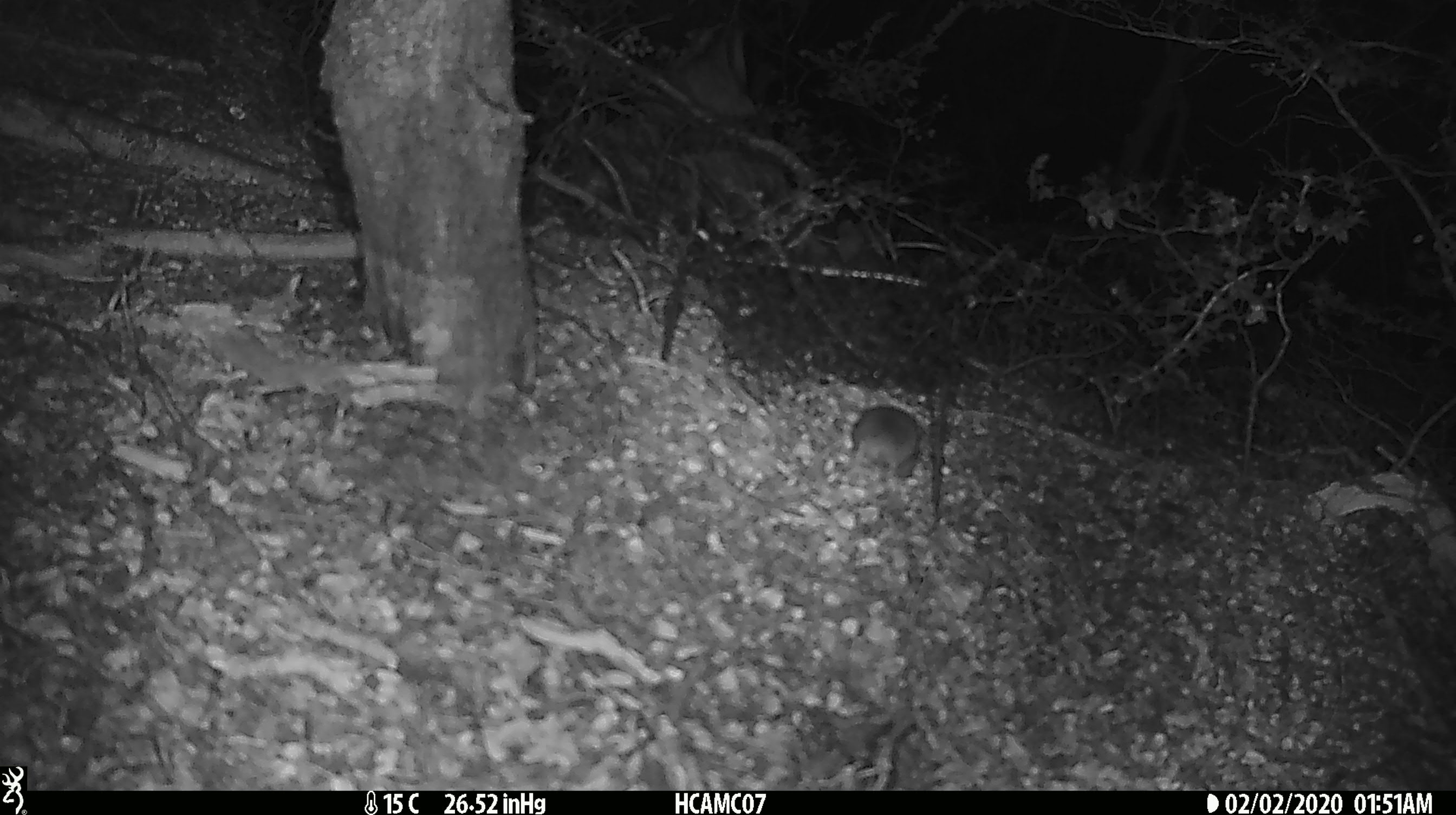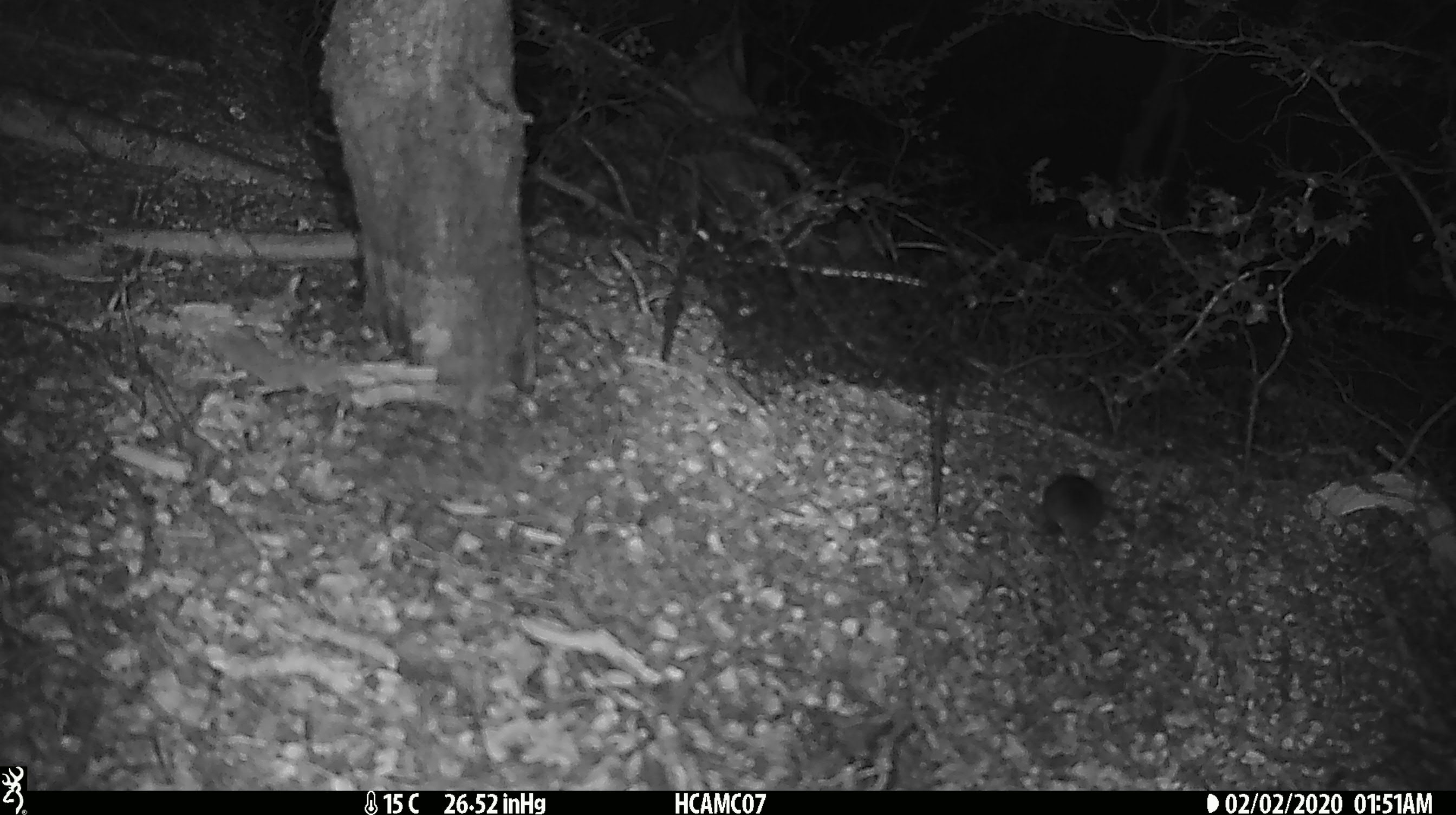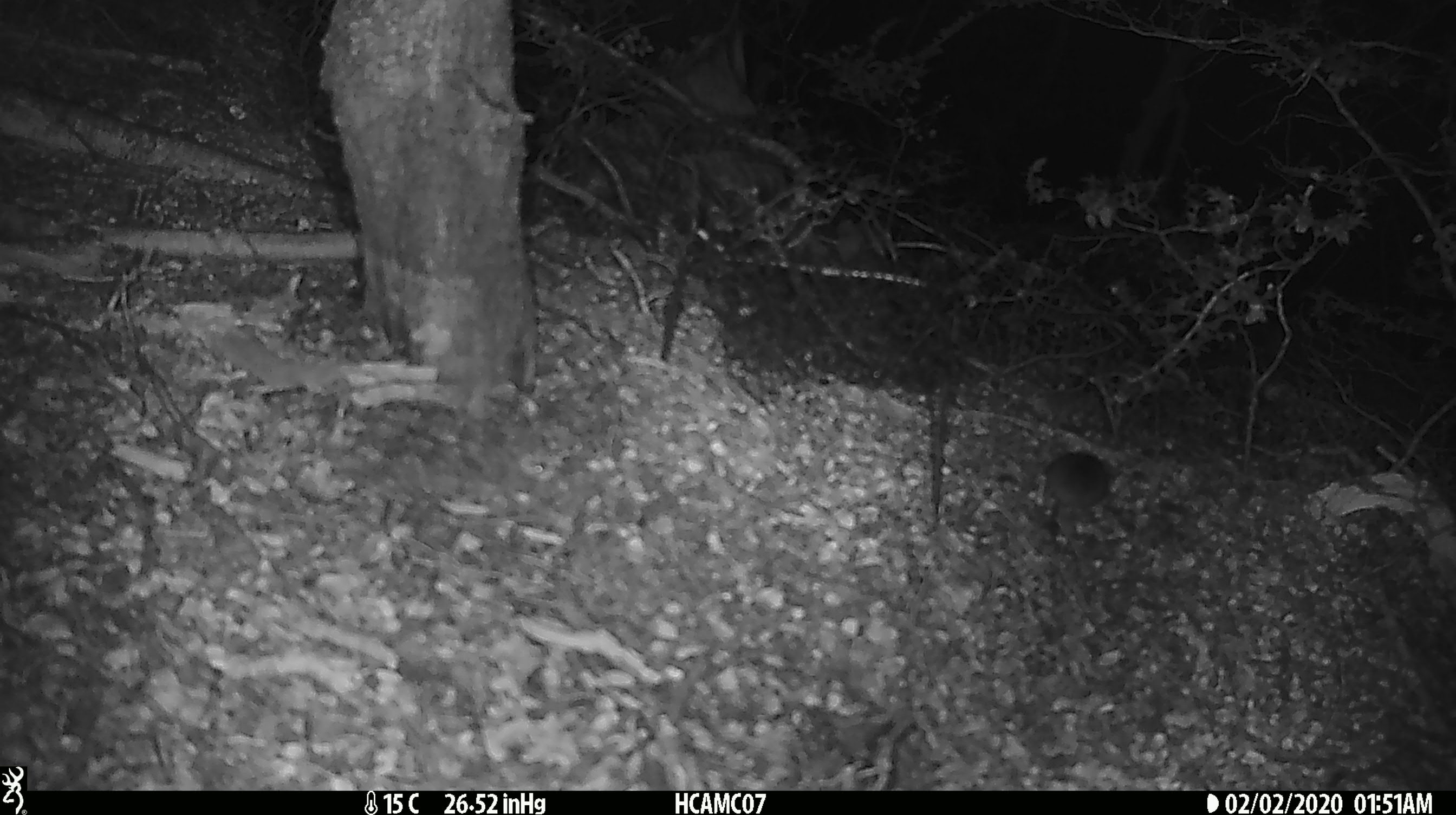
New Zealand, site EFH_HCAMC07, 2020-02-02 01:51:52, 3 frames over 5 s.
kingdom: Animalia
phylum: Chordata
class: Mammalia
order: Rodentia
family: Muridae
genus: Mus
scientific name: Mus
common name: mouse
Mouse (Mus).